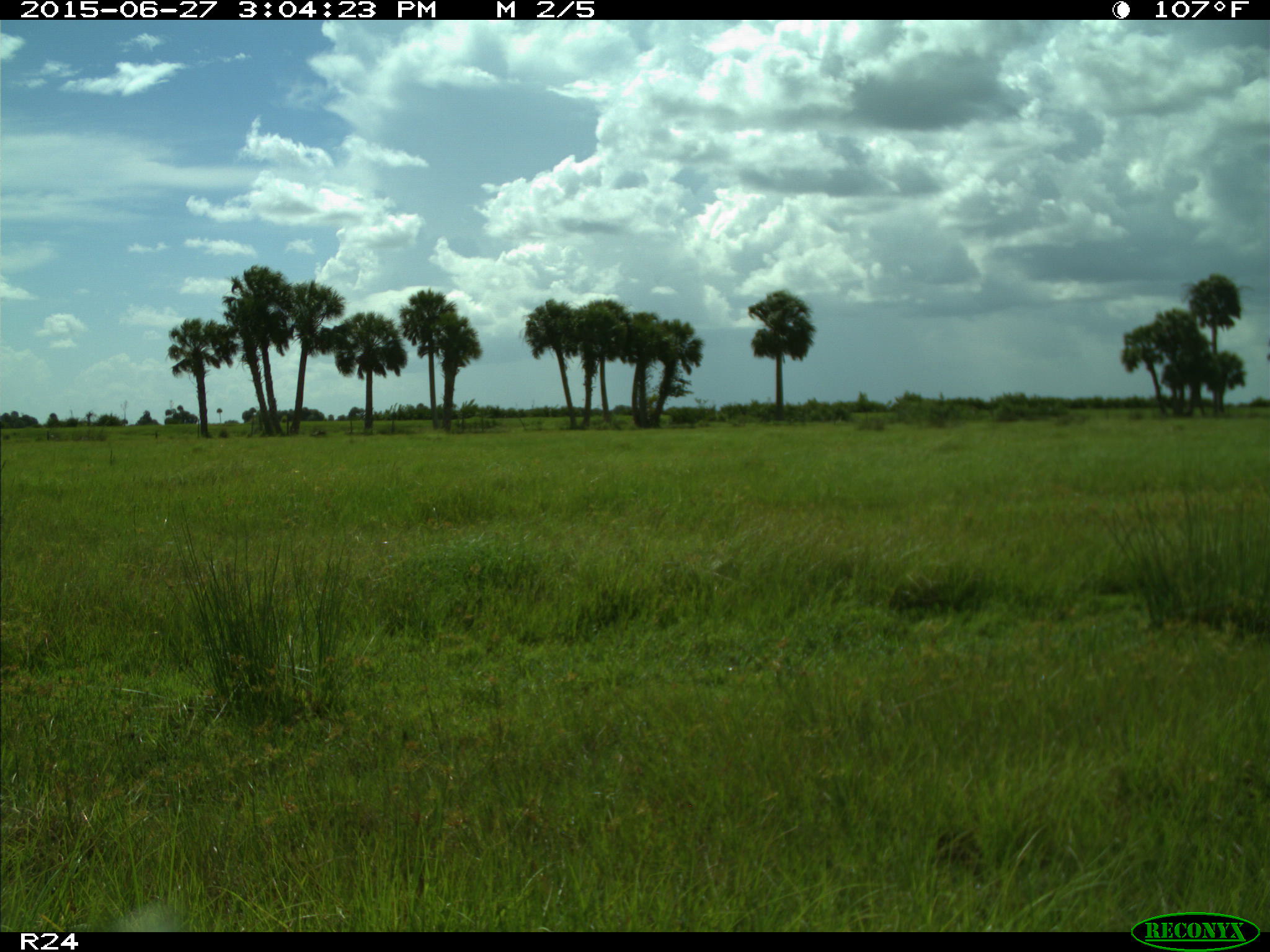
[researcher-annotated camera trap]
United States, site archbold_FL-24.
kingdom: Animalia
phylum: Chordata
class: Mammalia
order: Carnivora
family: Canidae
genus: Canis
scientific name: Canis latrans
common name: coyote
Canis latrans (coyote).